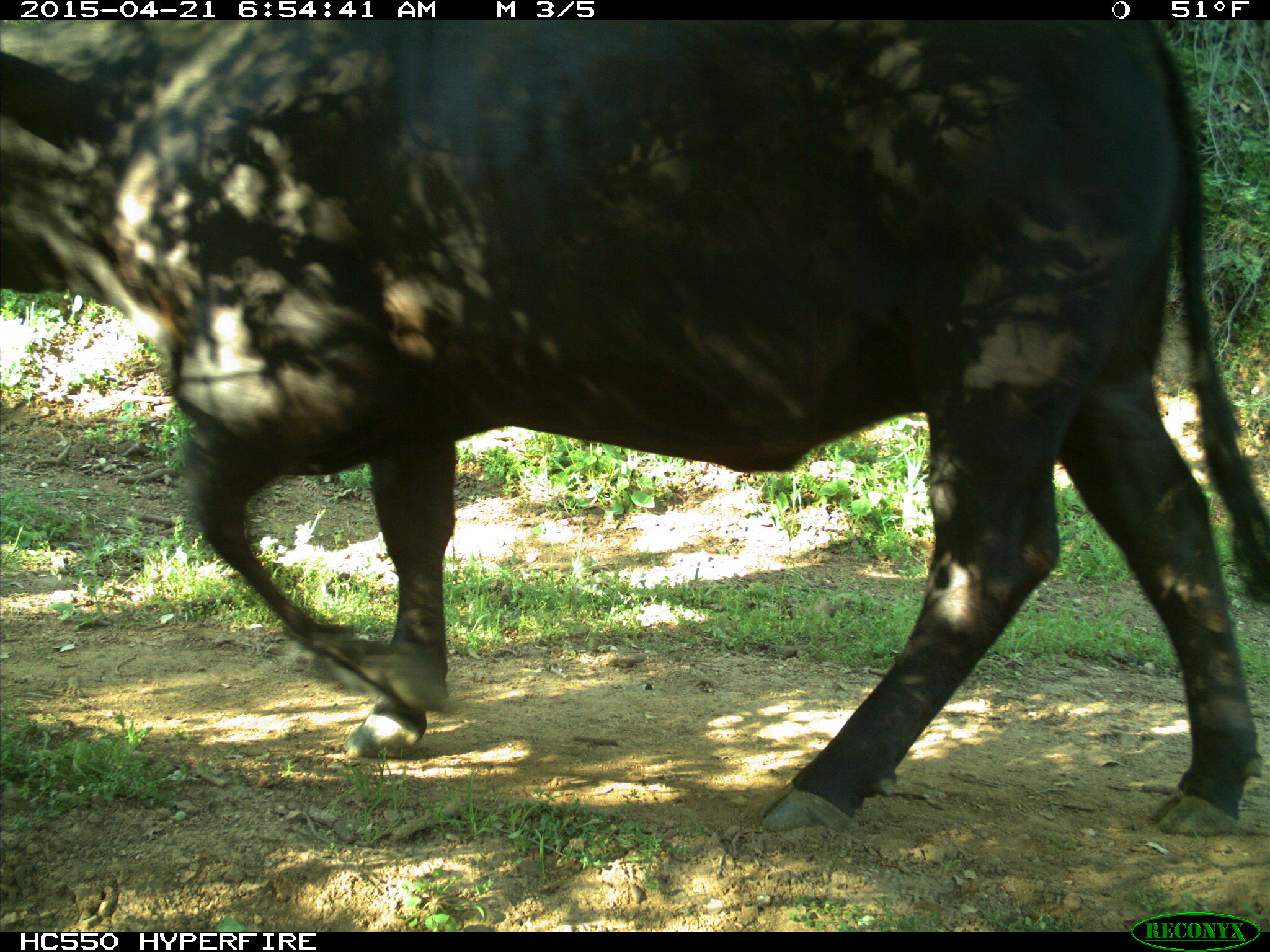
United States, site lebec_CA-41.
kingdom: Animalia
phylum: Chordata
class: Mammalia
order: Artiodactyla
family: Bovidae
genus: Bos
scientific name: Bos taurus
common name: domestic cow